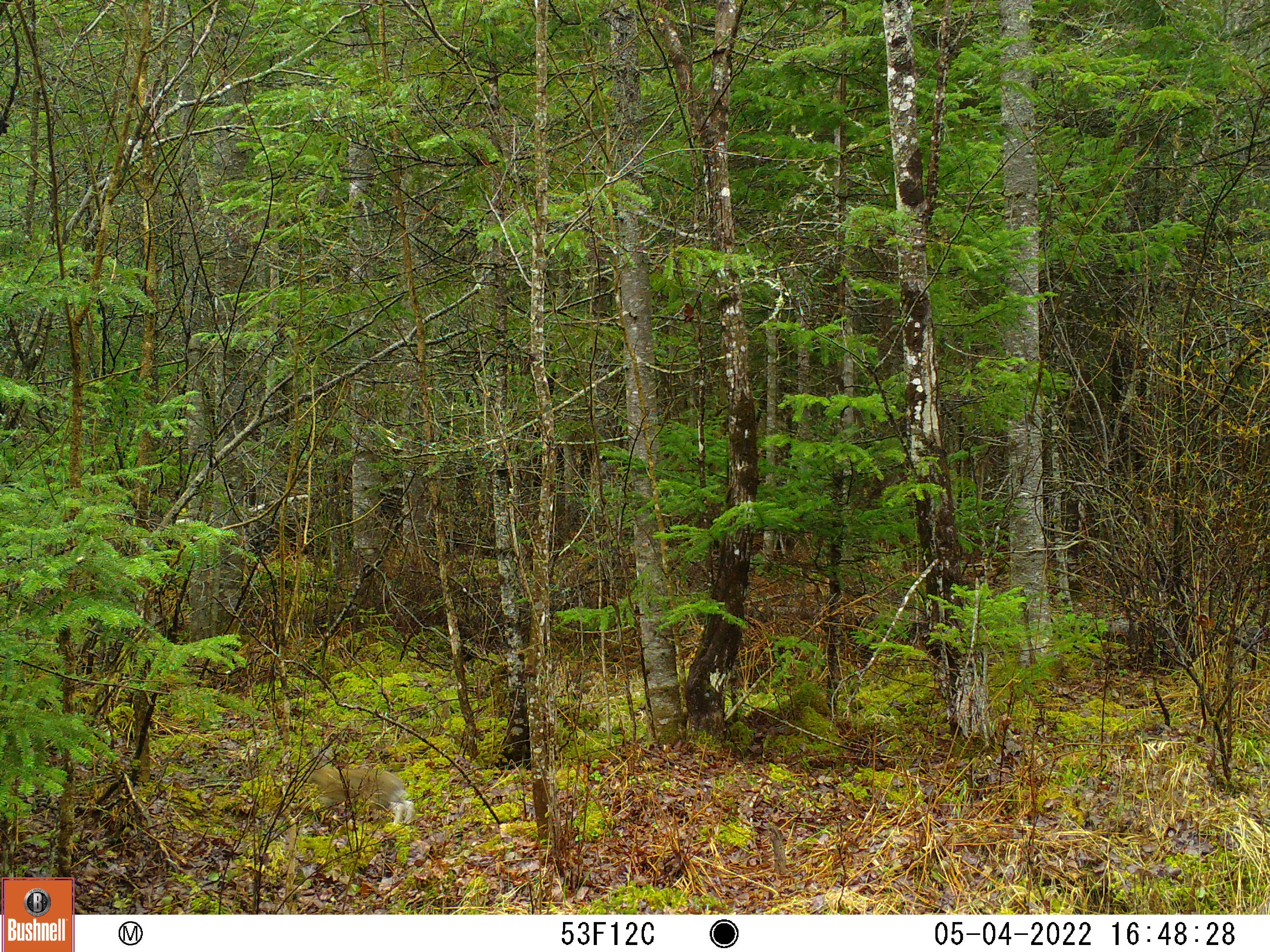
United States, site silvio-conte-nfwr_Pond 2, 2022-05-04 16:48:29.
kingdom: Animalia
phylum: Chordata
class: Mammalia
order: Lagomorpha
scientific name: Lagomorpha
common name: rabbit or hare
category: rabbit or hare sp.